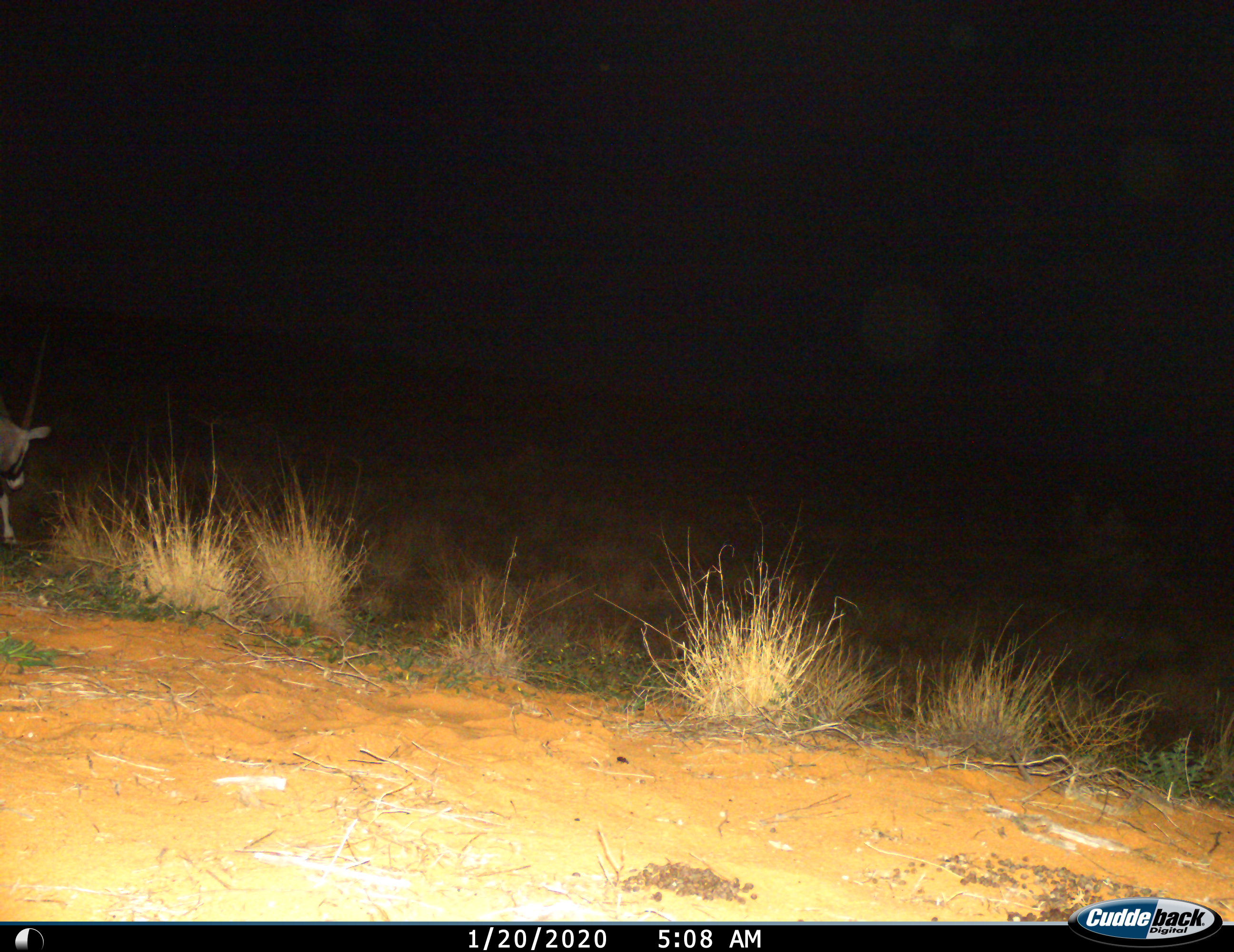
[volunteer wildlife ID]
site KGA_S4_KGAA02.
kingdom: Animalia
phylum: Chordata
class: Mammalia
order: Artiodactyla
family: Bovidae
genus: Oryx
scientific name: Oryx gazella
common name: gemsbok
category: oryx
Oryx (gemsbok) (Oryx gazella), count 1. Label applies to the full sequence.